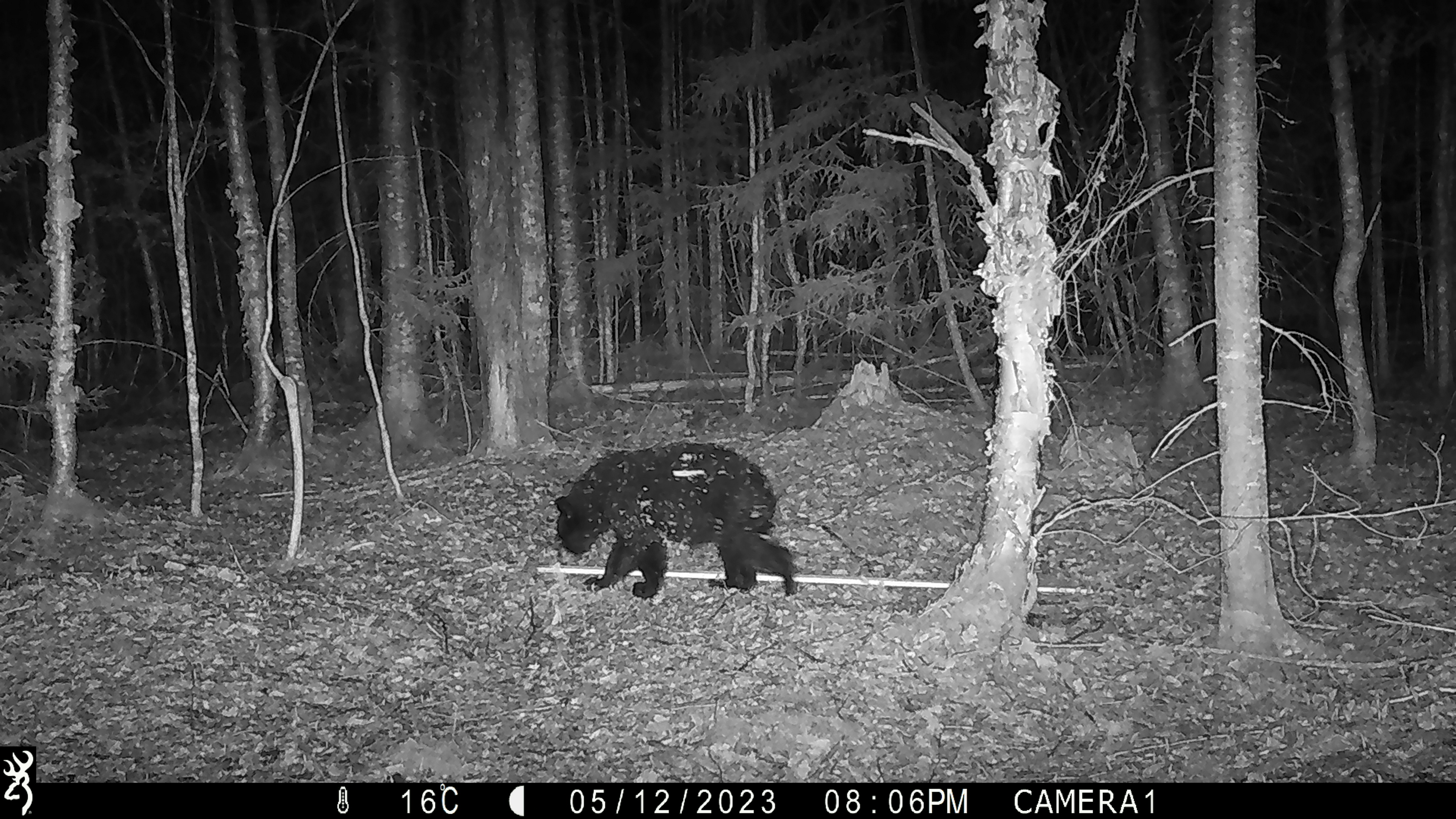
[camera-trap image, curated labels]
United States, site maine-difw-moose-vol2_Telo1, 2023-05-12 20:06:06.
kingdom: Animalia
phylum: Chordata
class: Mammalia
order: Carnivora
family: Ursidae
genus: Ursus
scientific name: Ursus americanus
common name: black bear